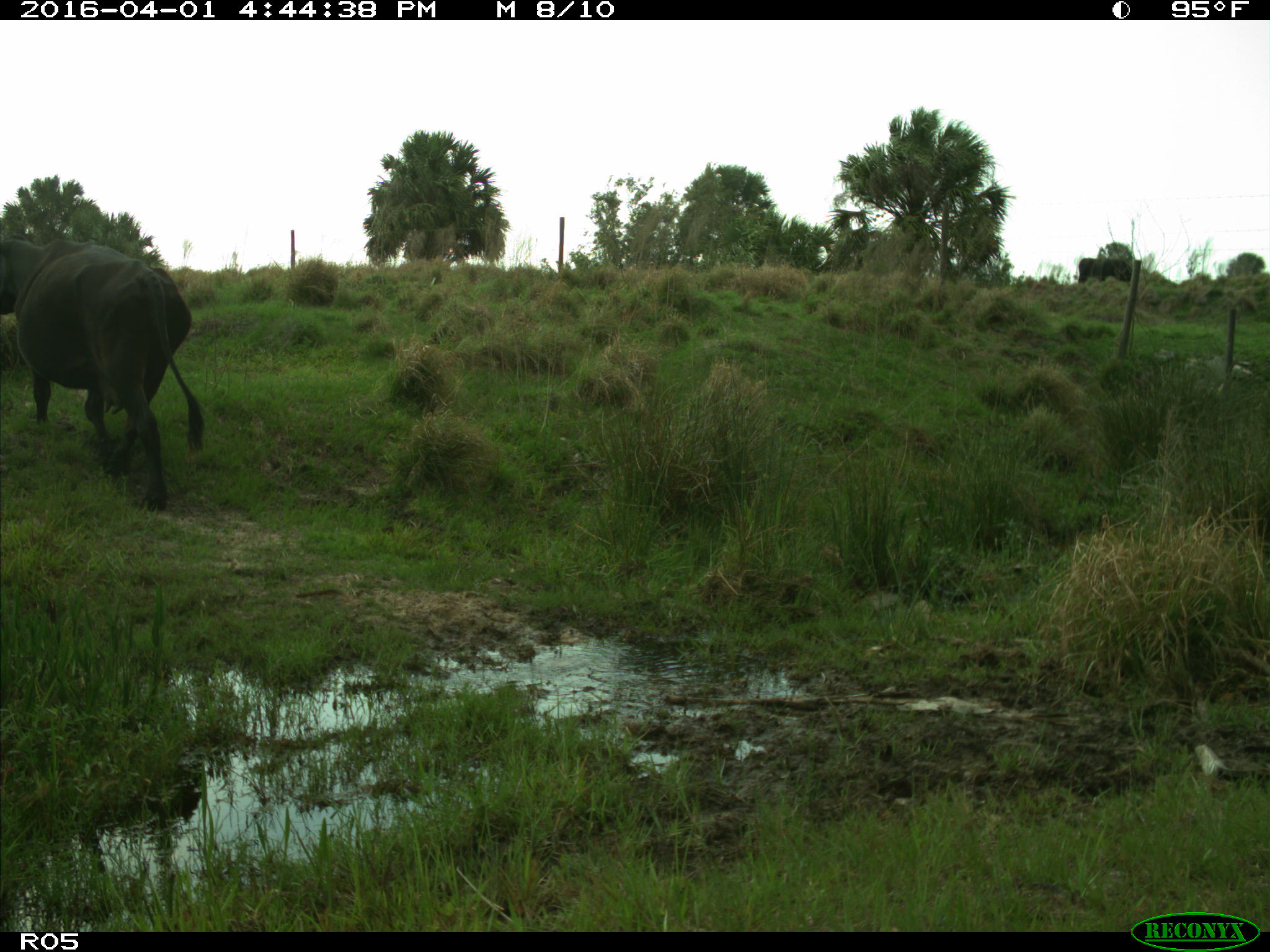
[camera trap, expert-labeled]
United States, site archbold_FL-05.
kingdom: Animalia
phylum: Chordata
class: Mammalia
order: Artiodactyla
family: Bovidae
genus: Bos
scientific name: Bos taurus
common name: domestic cow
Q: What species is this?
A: Bos taurus (domestic cow).